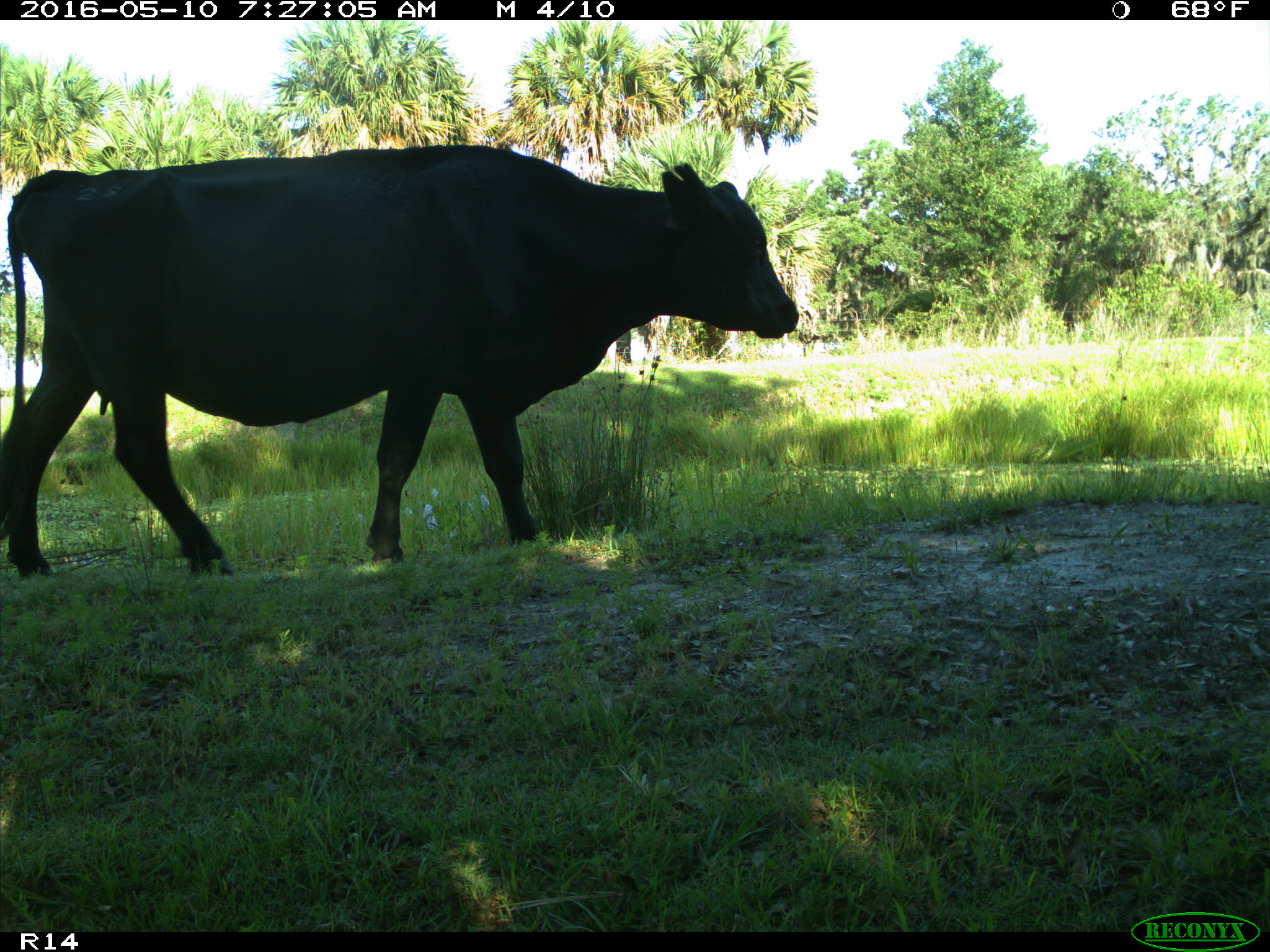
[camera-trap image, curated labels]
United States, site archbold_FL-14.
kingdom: Animalia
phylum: Chordata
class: Mammalia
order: Artiodactyla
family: Bovidae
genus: Bos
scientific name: Bos taurus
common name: domestic cow